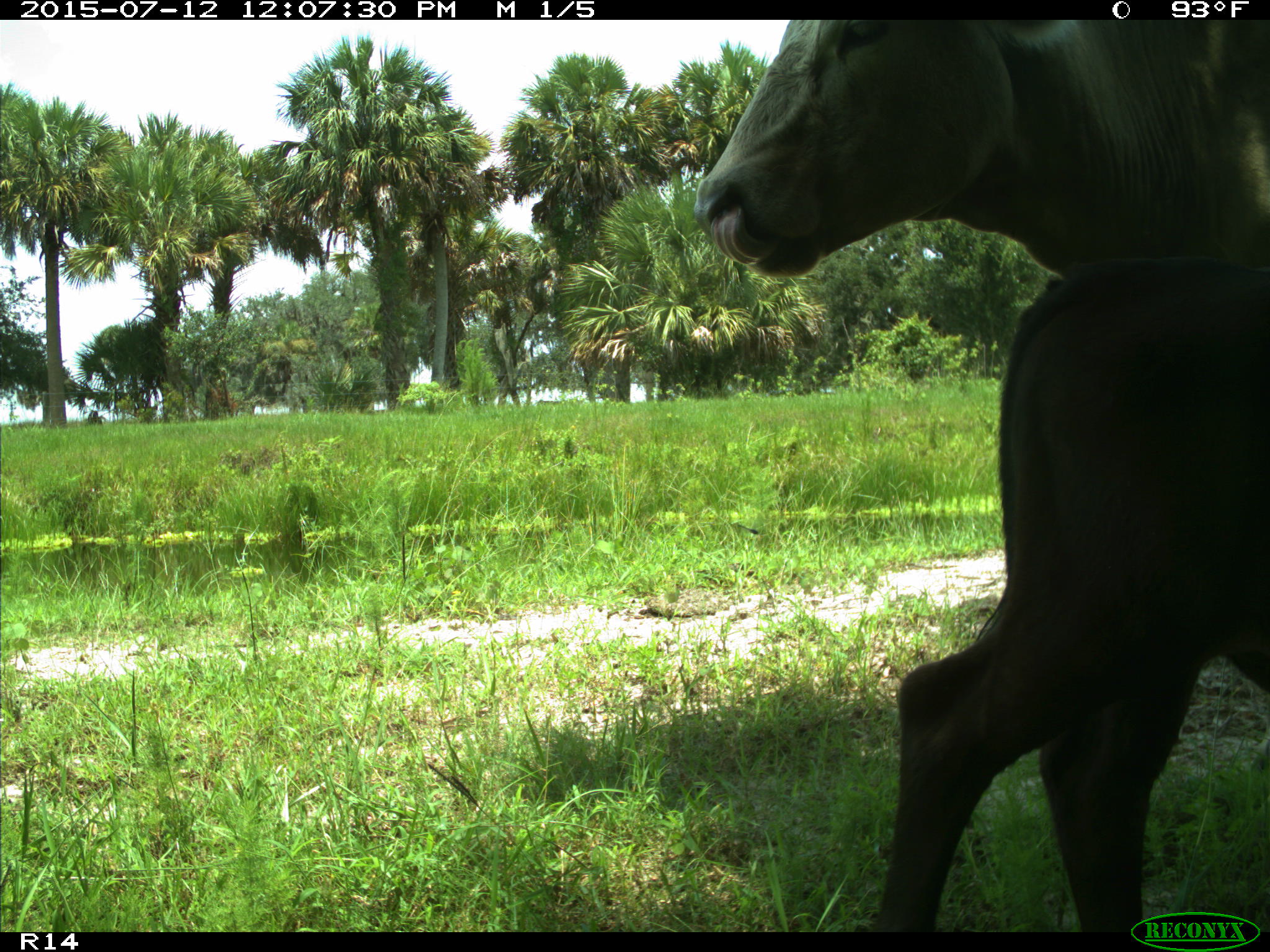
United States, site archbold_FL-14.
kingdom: Animalia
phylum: Chordata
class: Mammalia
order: Artiodactyla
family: Bovidae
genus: Bos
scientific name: Bos taurus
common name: domestic cow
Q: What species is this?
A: Bos taurus (domestic cow).